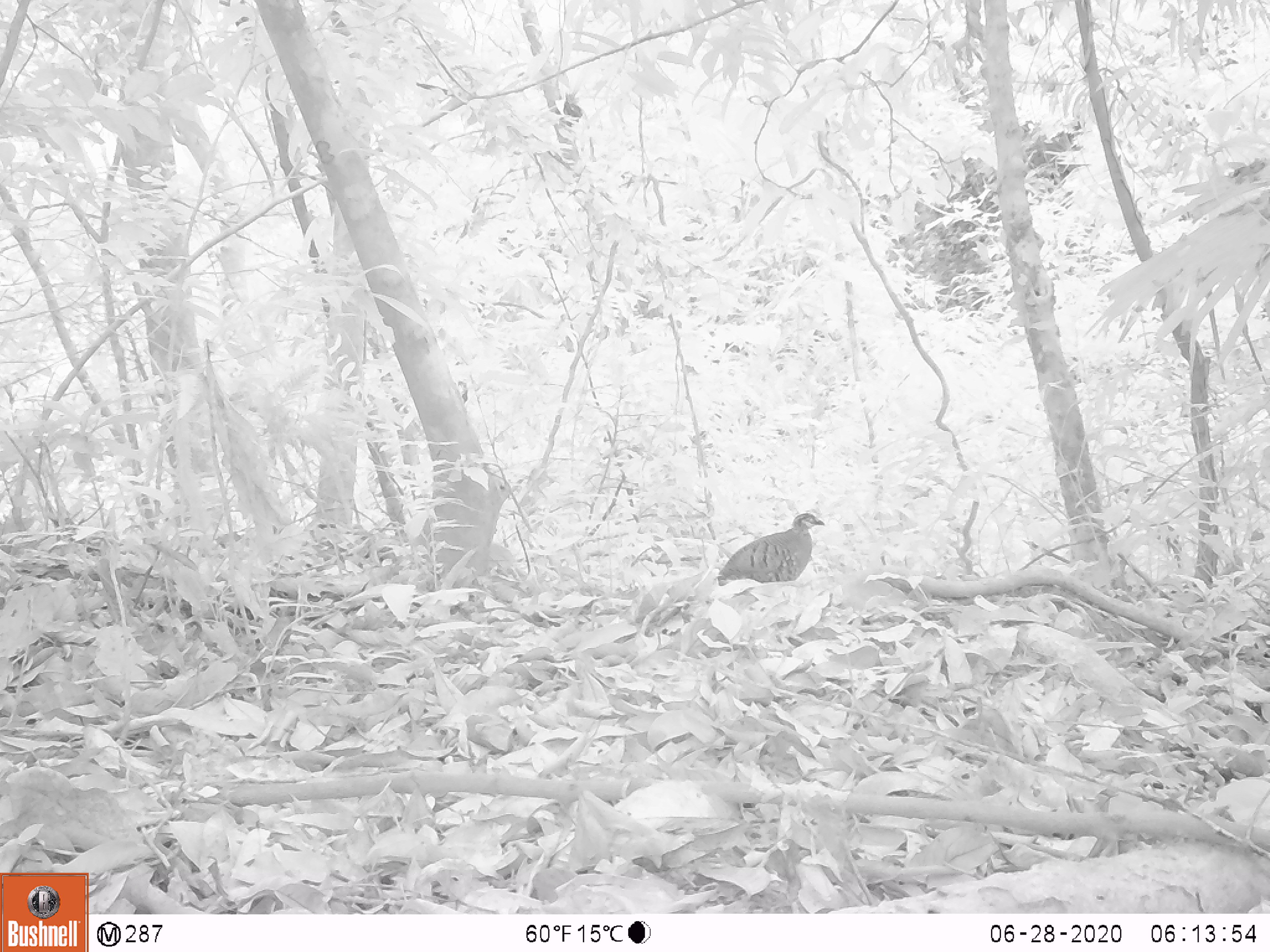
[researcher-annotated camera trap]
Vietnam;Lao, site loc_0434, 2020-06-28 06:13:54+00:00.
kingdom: Animalia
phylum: Chordata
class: Aves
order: Galliformes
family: Phasianidae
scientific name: Phasianidae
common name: partridge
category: unidentified partridge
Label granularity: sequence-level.